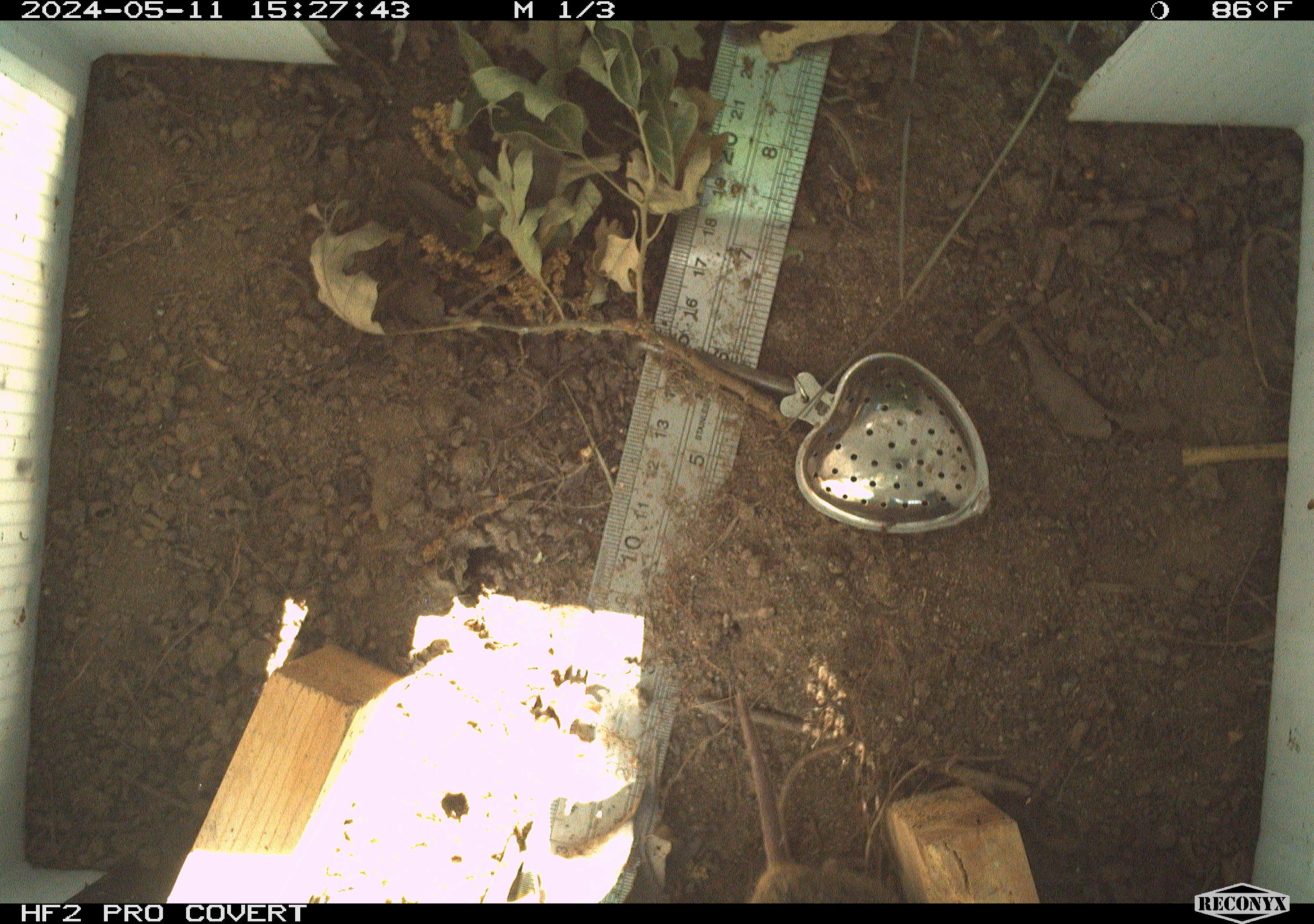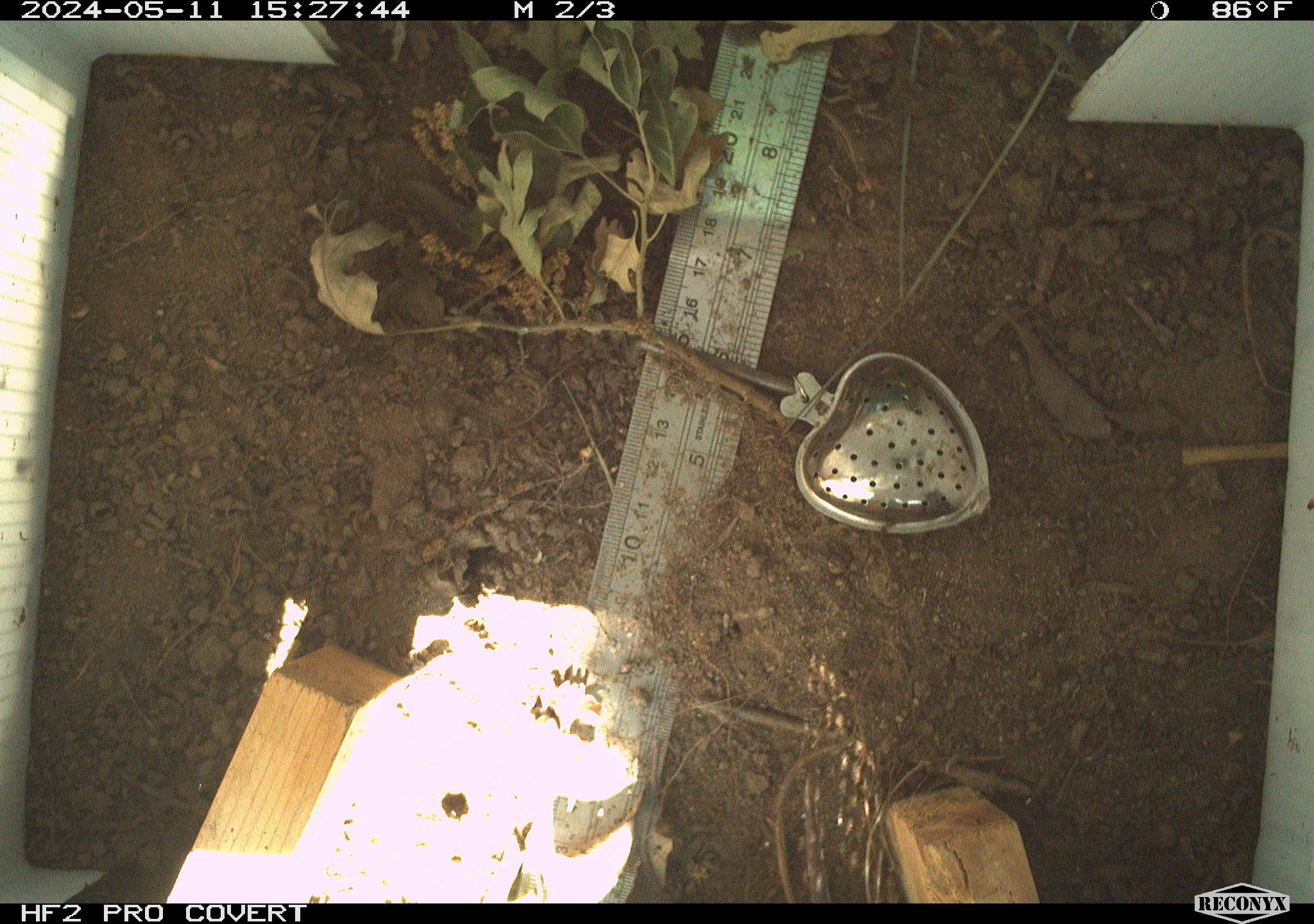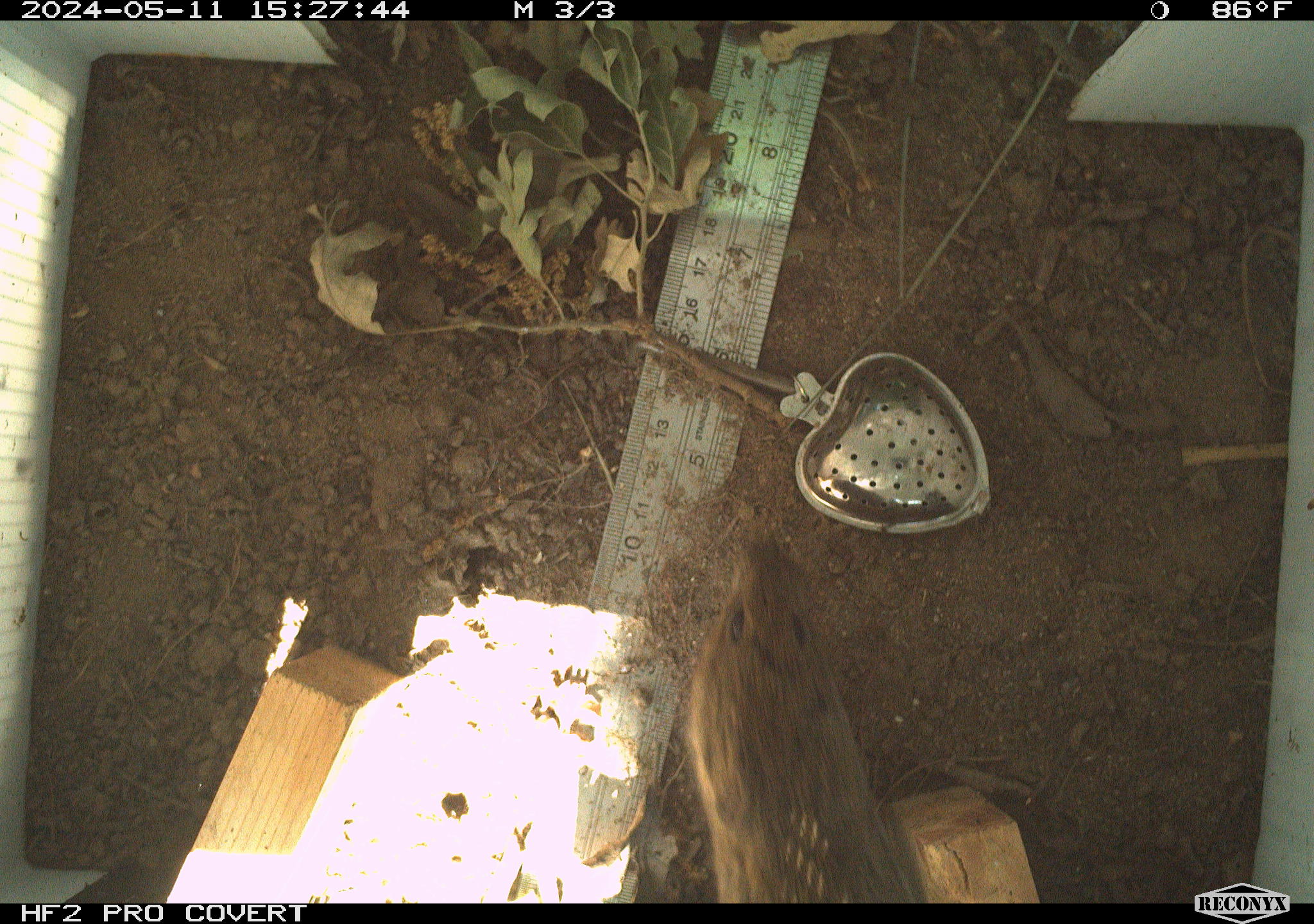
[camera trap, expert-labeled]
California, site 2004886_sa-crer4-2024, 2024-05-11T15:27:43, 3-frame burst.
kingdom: Animalia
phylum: Chordata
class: Mammalia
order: Rodentia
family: Cricetidae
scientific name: Arvicolinae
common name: voles, lemmings, and muskrats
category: arvicolinae subfamily